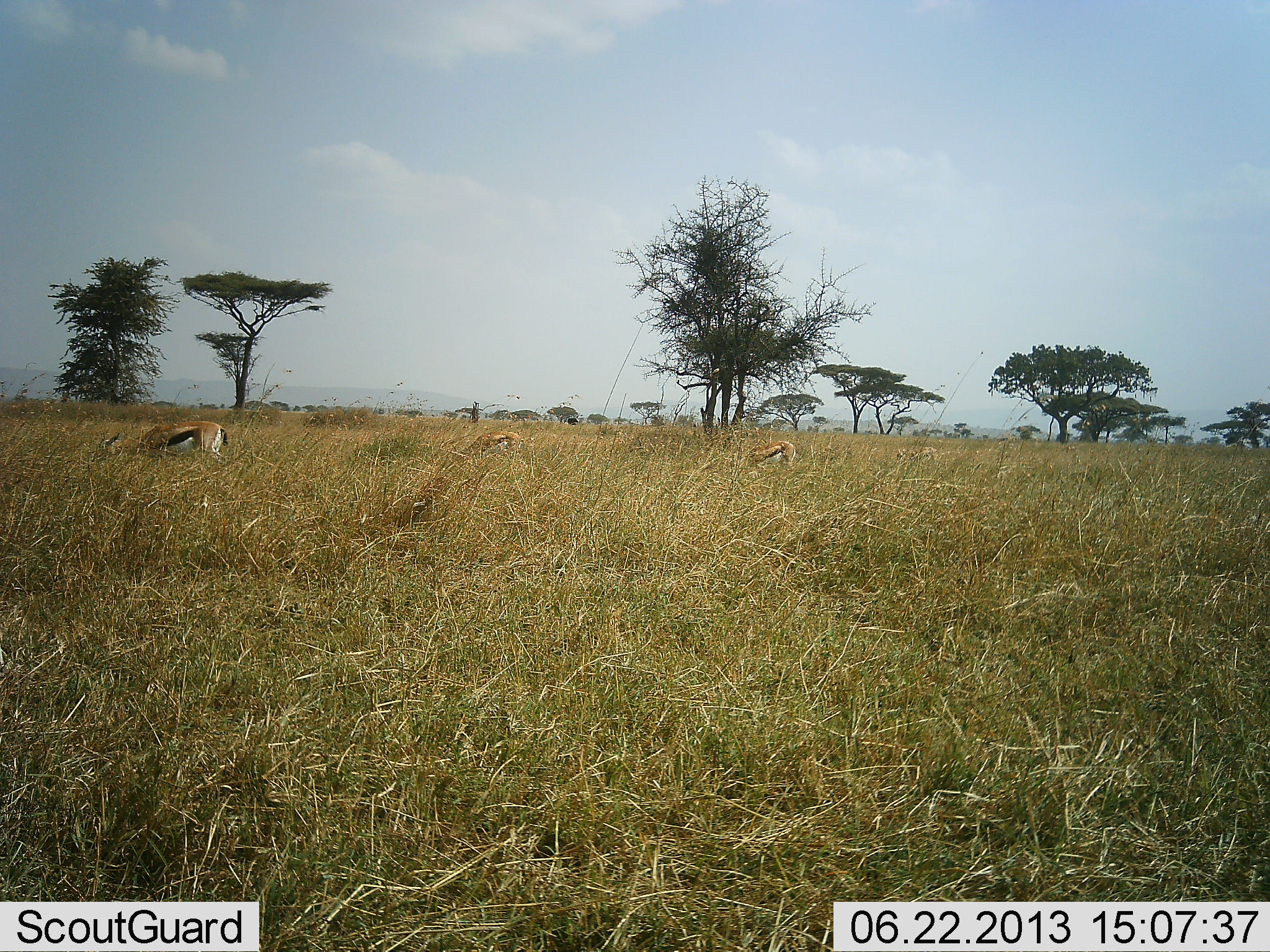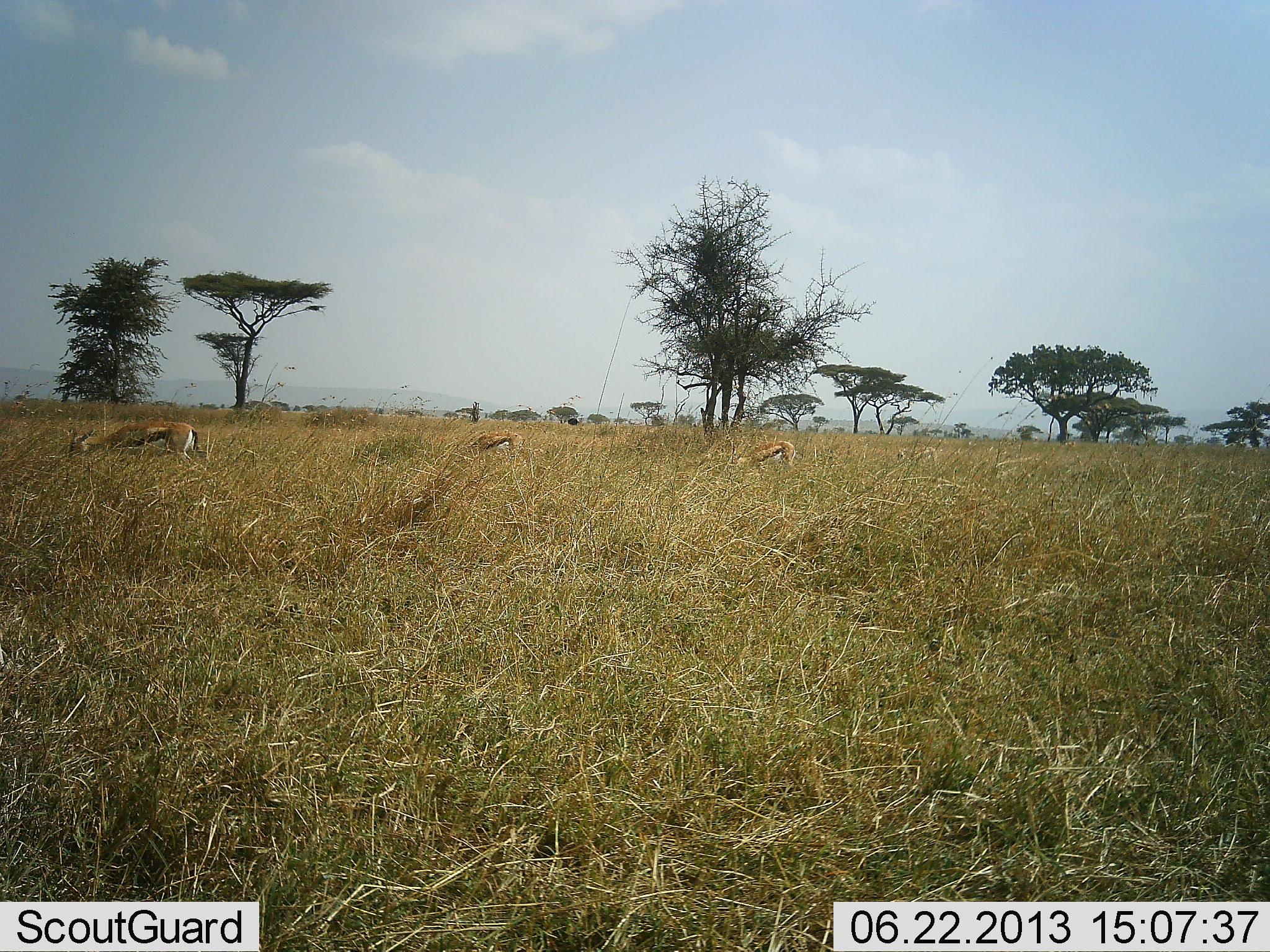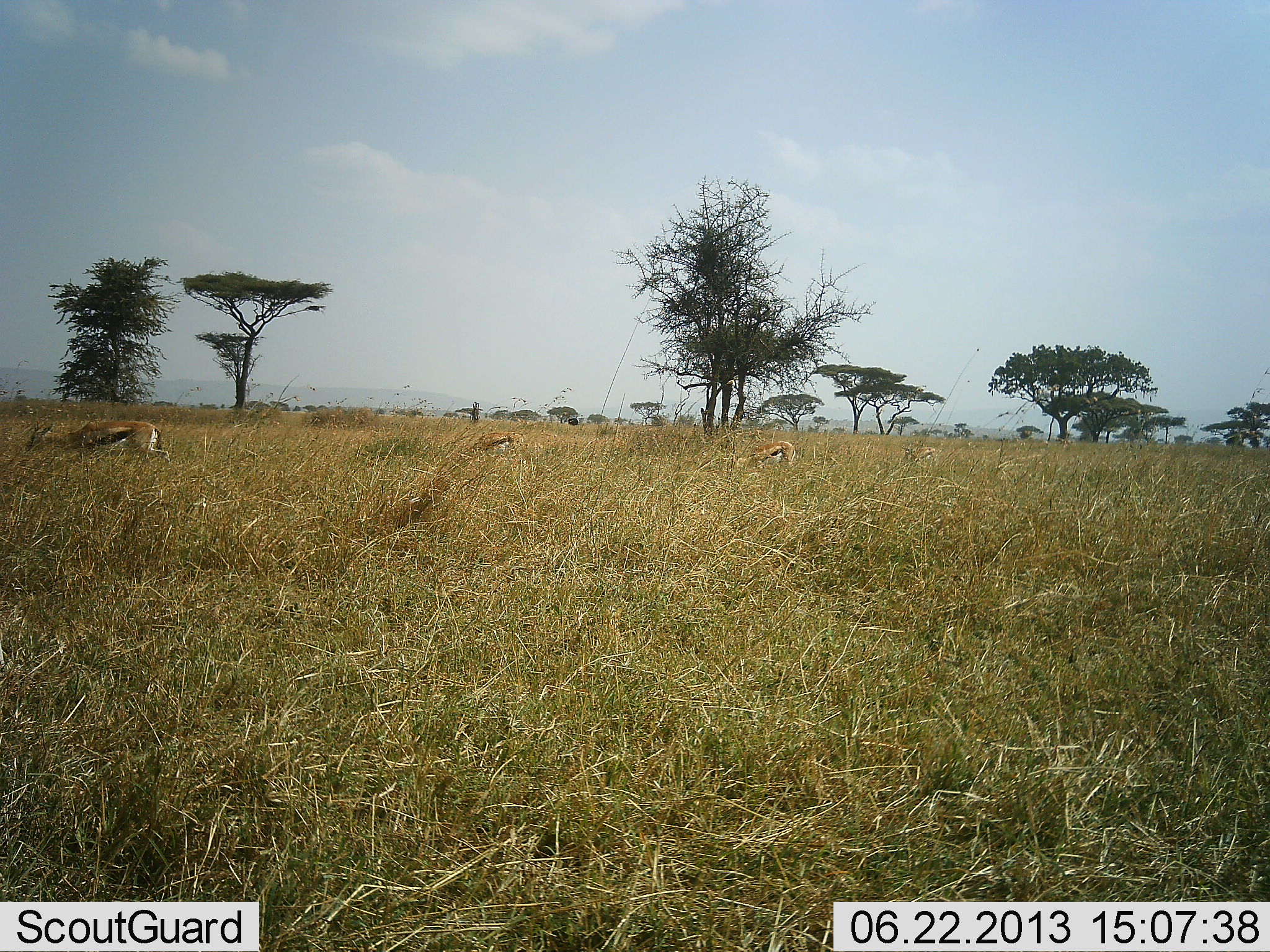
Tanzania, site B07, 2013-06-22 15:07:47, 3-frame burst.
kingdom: Animalia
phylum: Chordata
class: Mammalia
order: Artiodactyla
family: Bovidae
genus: Eudorcas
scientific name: Eudorcas thomsonii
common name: thomson's gazelle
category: gazellethomsons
Gazellethomsons (thomson's gazelle) (Eudorcas thomsonii), count 3. Behavior (volunteer vote fractions): standing 32%, resting 0%, moving 29%, interacting 0%. Young present (vote fraction): 0%. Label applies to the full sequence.